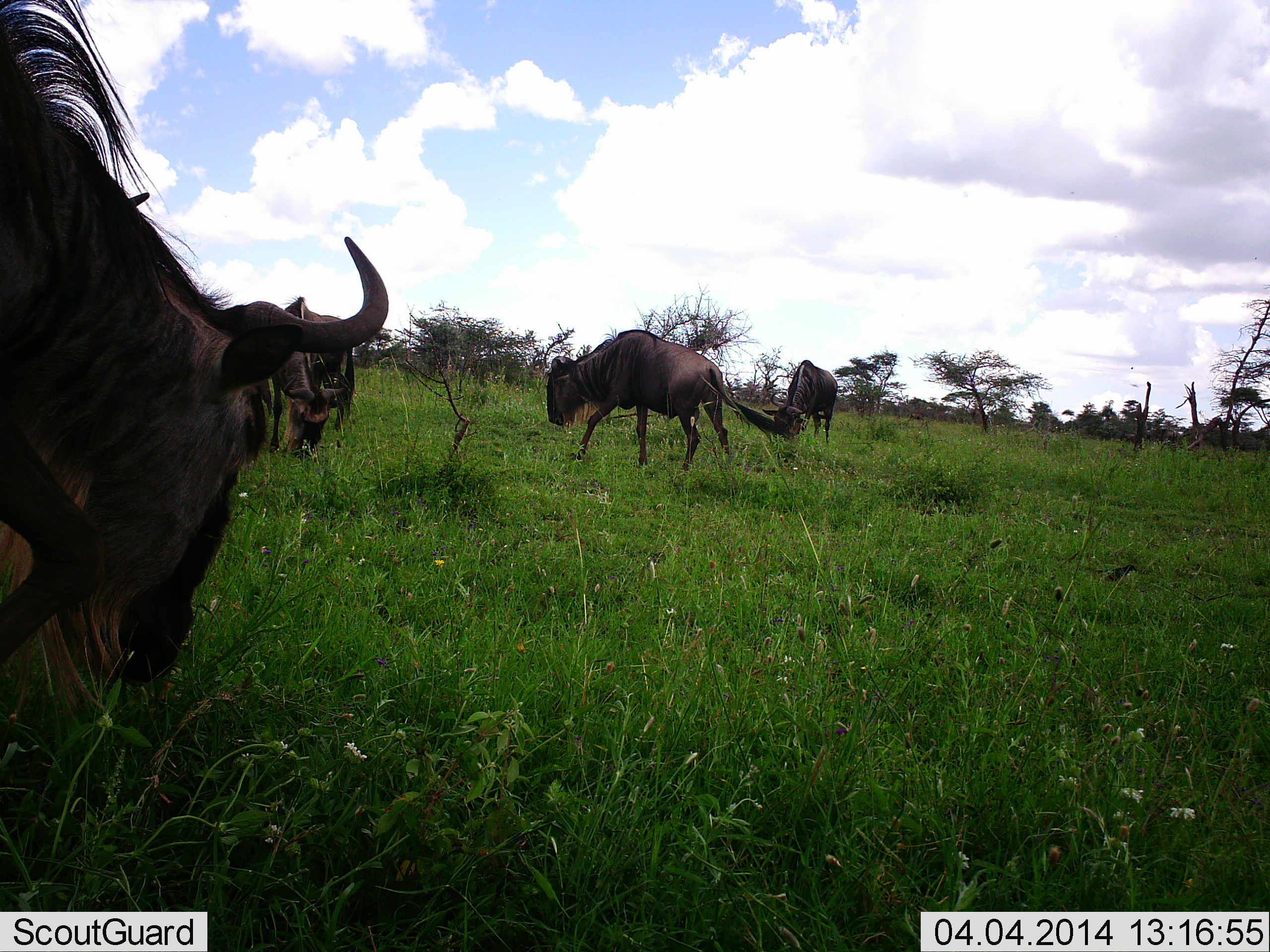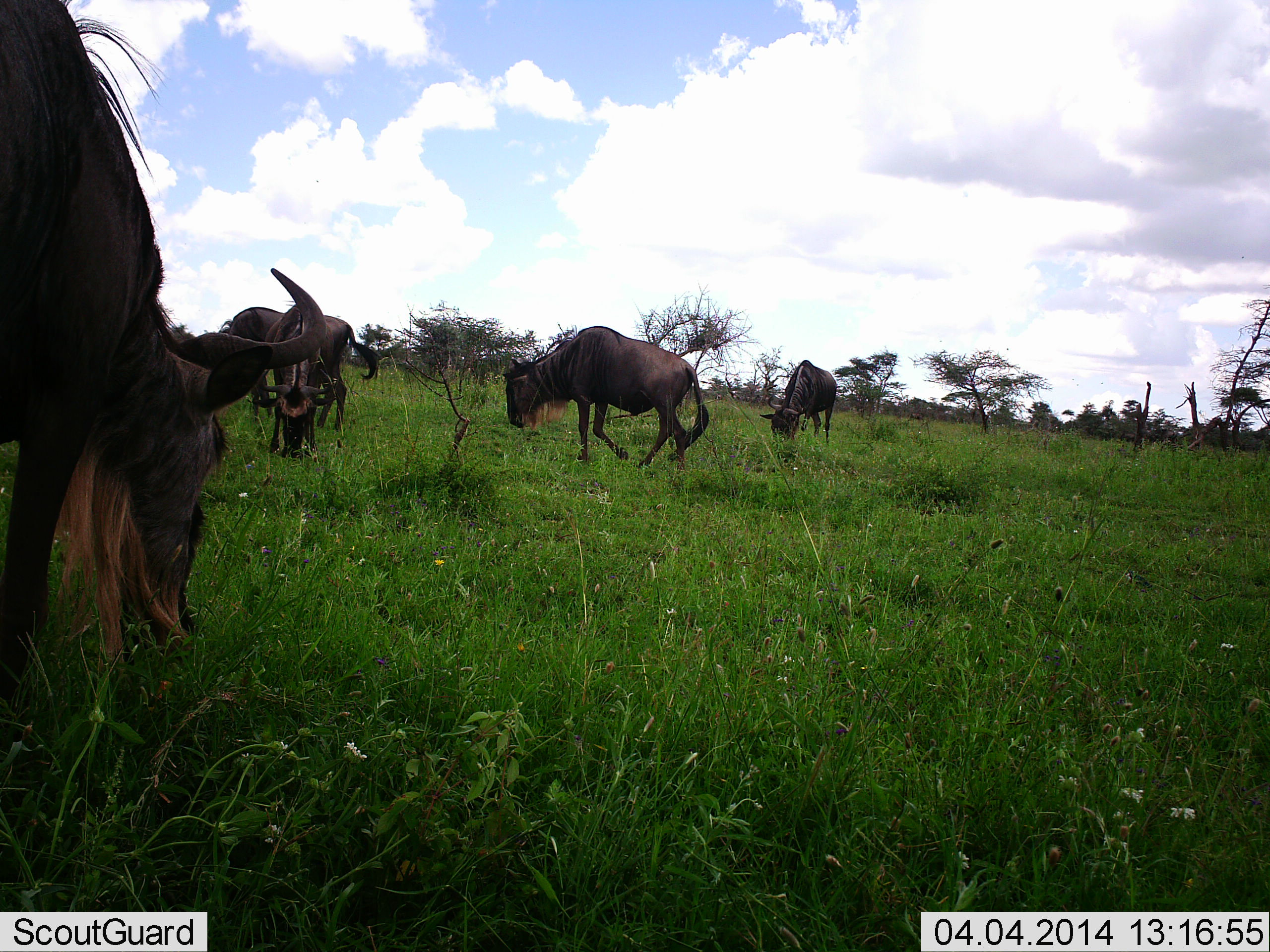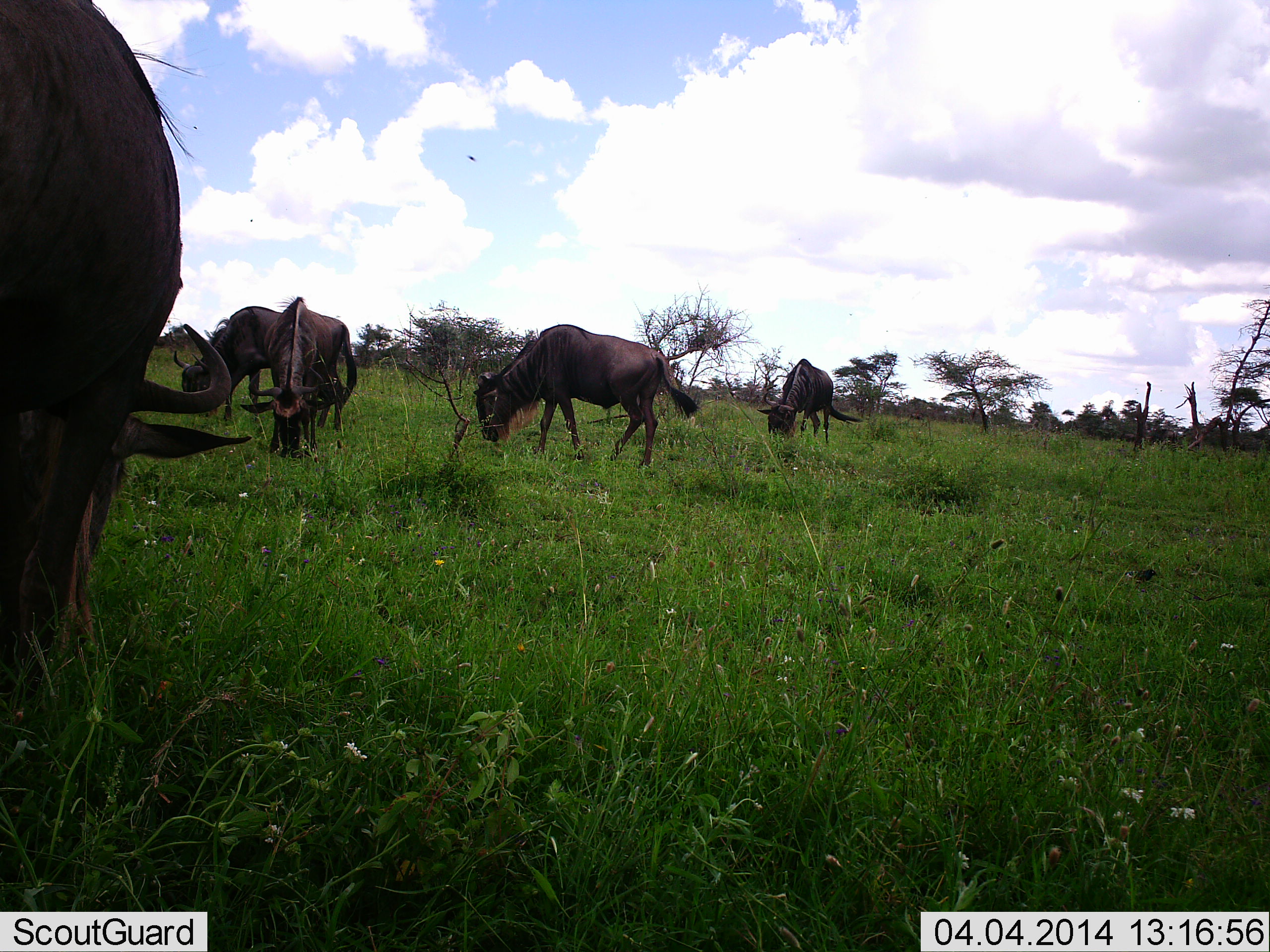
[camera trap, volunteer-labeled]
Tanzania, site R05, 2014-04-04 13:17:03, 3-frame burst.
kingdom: Animalia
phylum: Chordata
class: Mammalia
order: Artiodactyla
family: Bovidae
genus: Connochaetes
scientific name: Connochaetes taurinus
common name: blue wildebeest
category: wildebeest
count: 5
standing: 29%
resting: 3%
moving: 39%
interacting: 4%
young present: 1%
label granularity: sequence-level